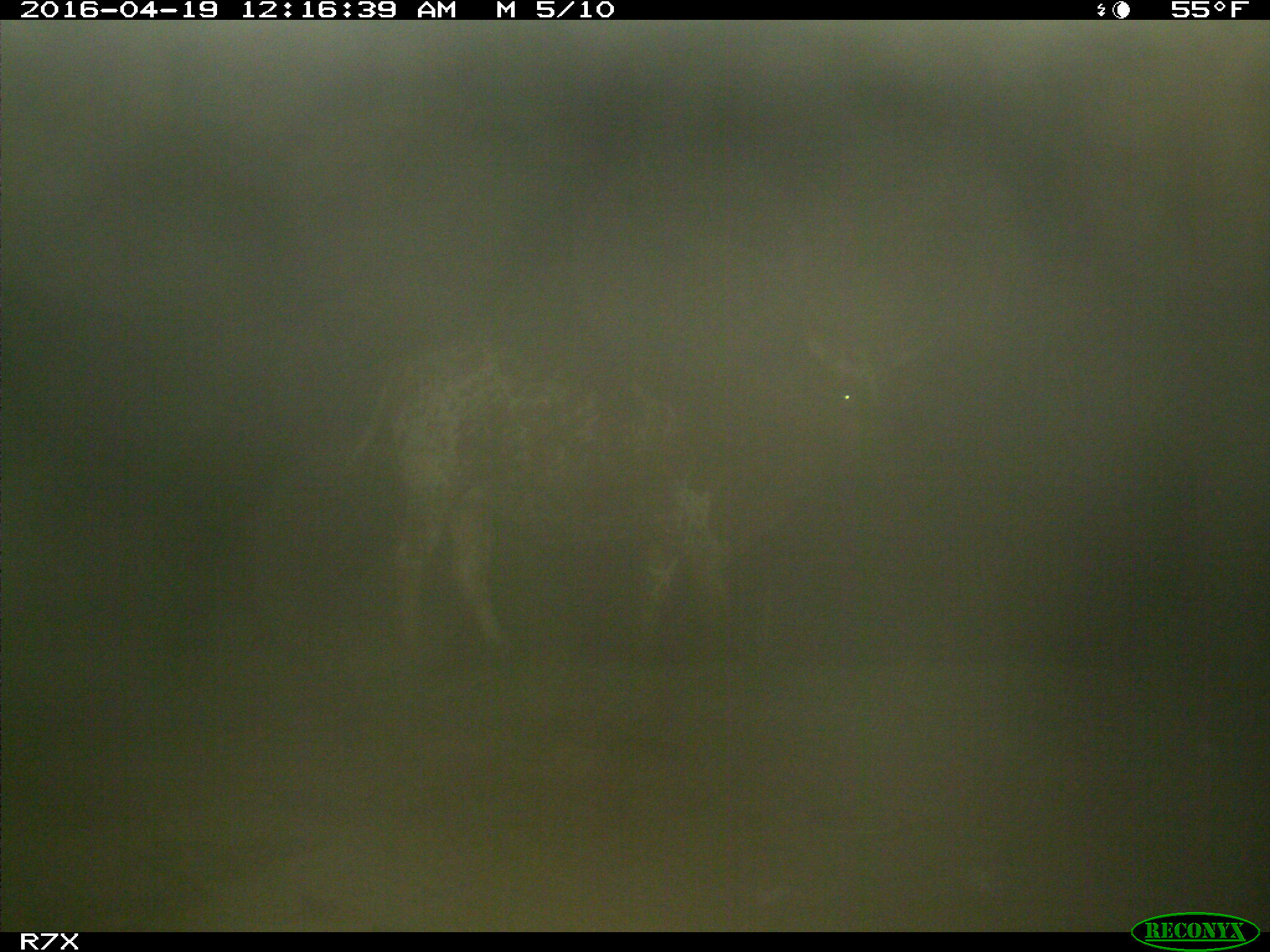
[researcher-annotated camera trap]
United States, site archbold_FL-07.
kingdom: Animalia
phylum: Chordata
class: Mammalia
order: Artiodactyla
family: Bovidae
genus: Bos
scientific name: Bos taurus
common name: domestic cow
Bos taurus (domestic cow).